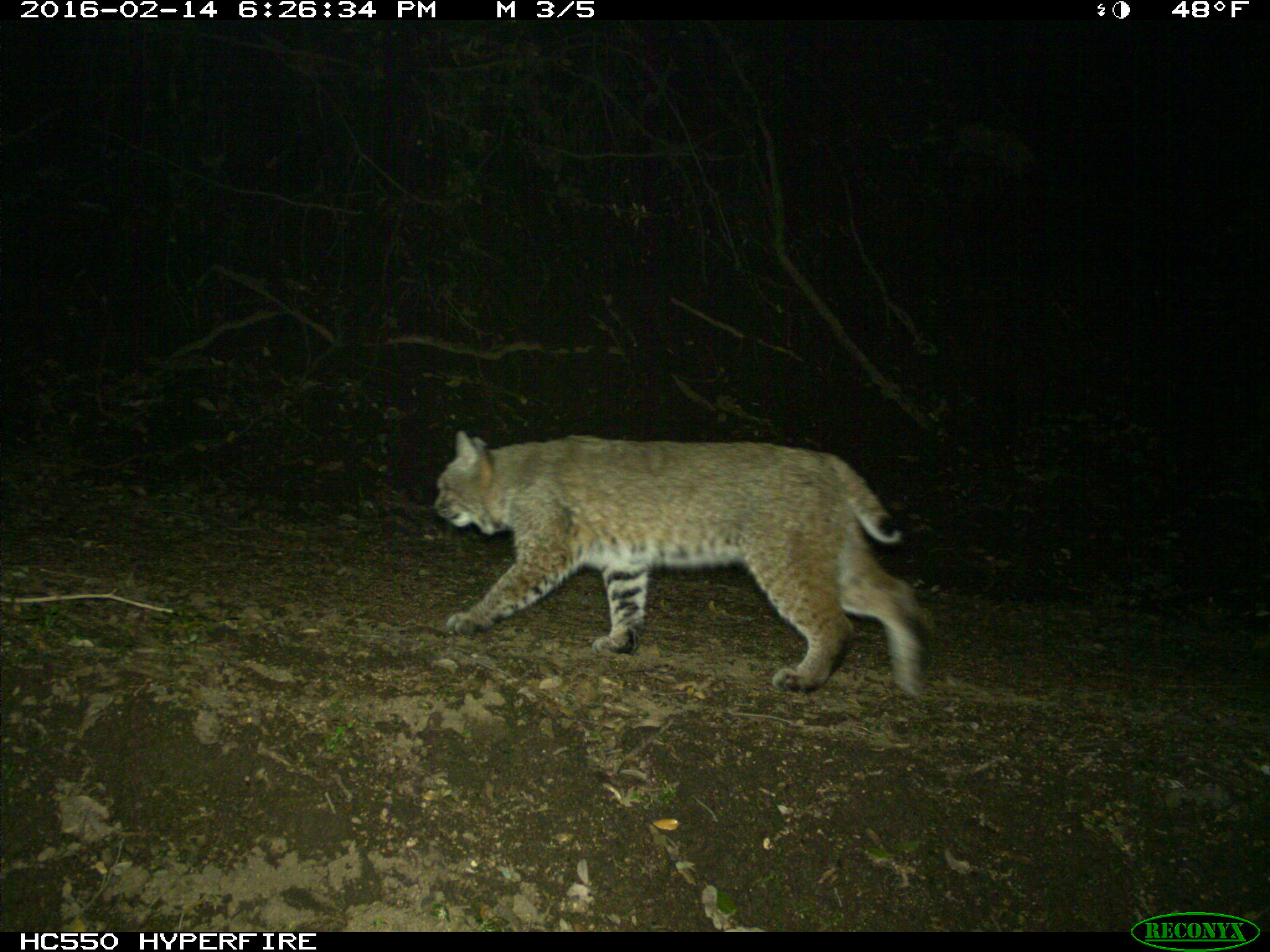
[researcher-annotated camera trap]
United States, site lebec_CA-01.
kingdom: Animalia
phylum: Chordata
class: Mammalia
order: Carnivora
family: Felidae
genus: Lynx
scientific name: Lynx rufus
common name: bobcat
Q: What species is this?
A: Lynx rufus (bobcat).